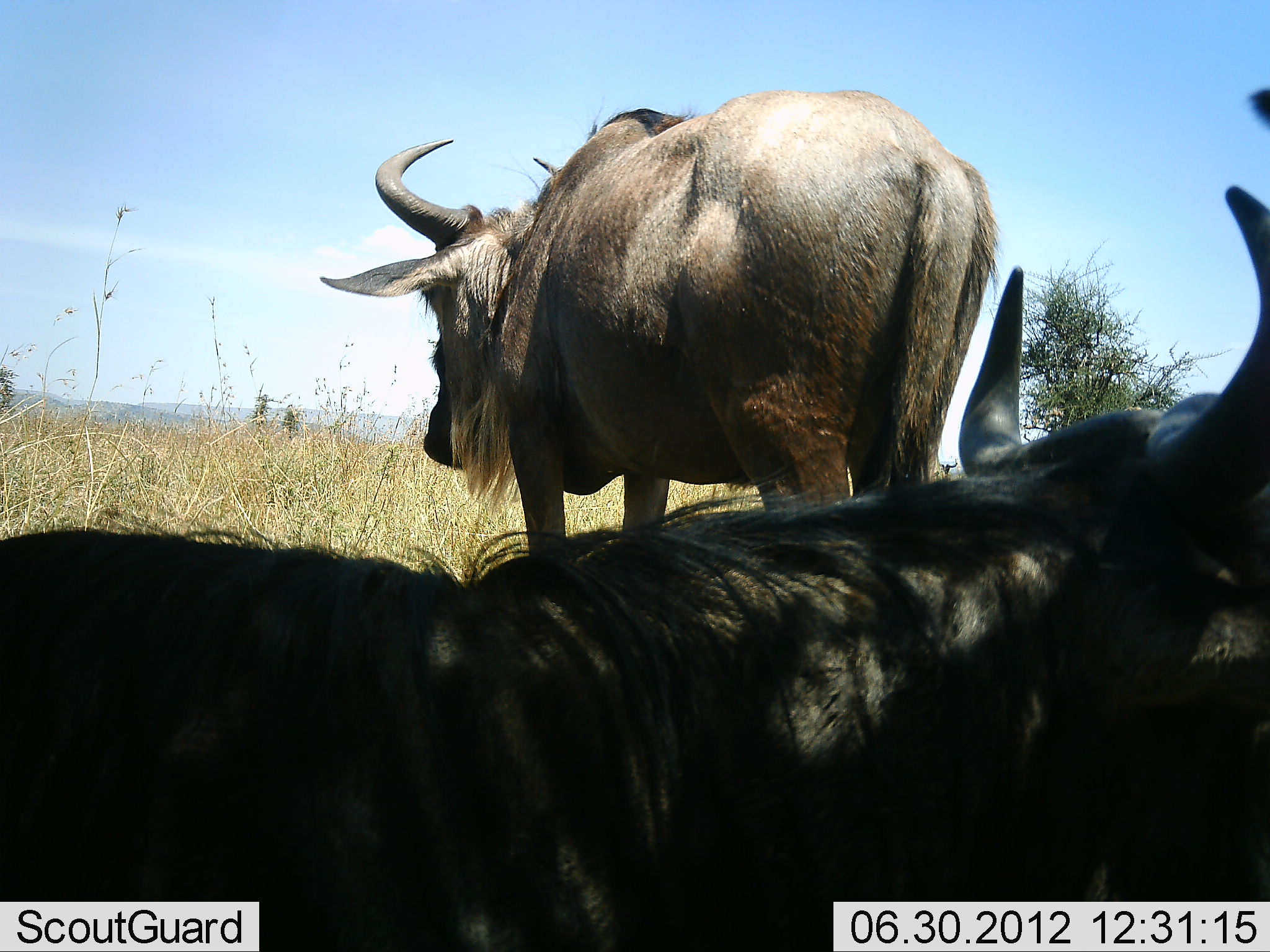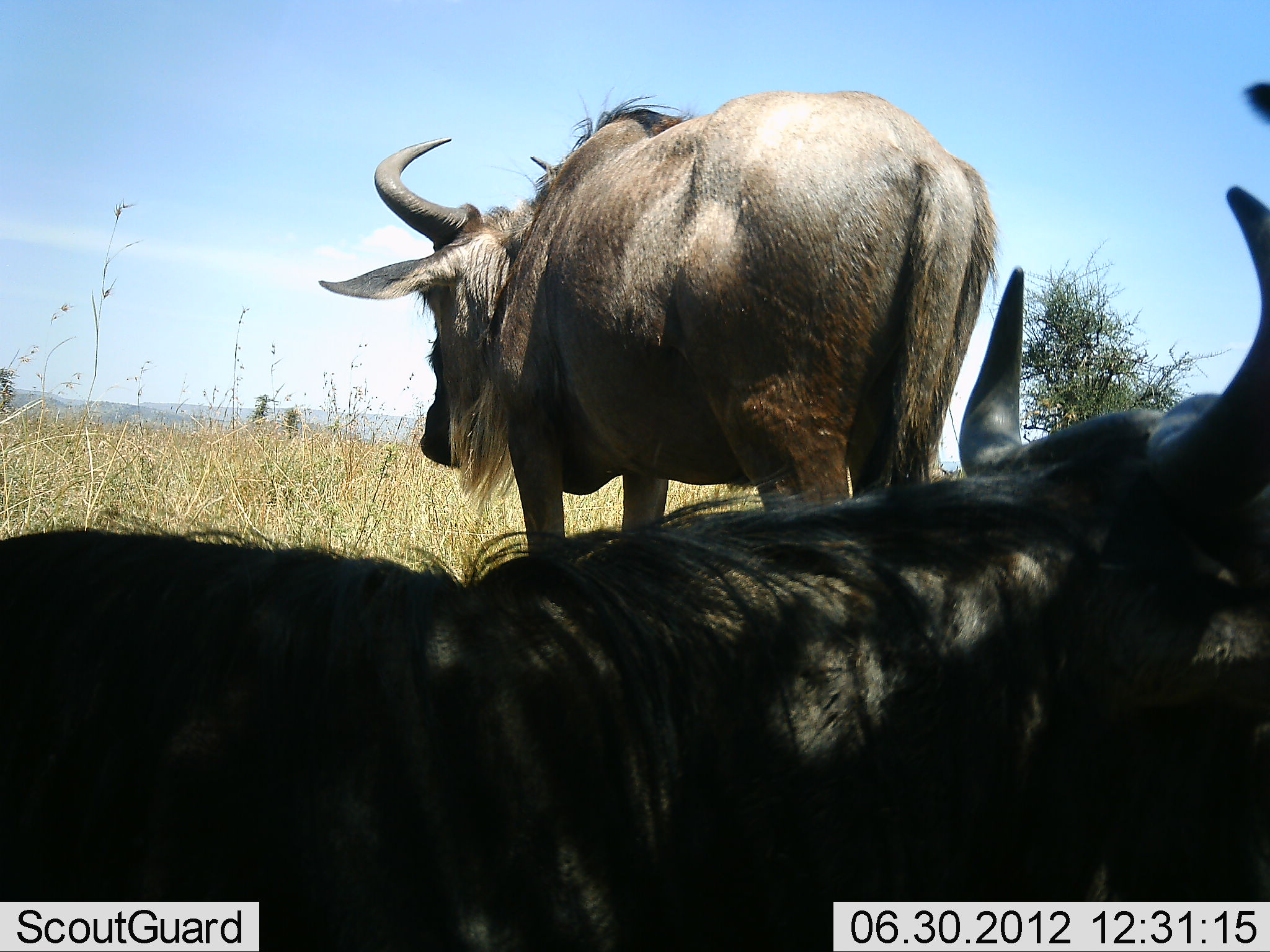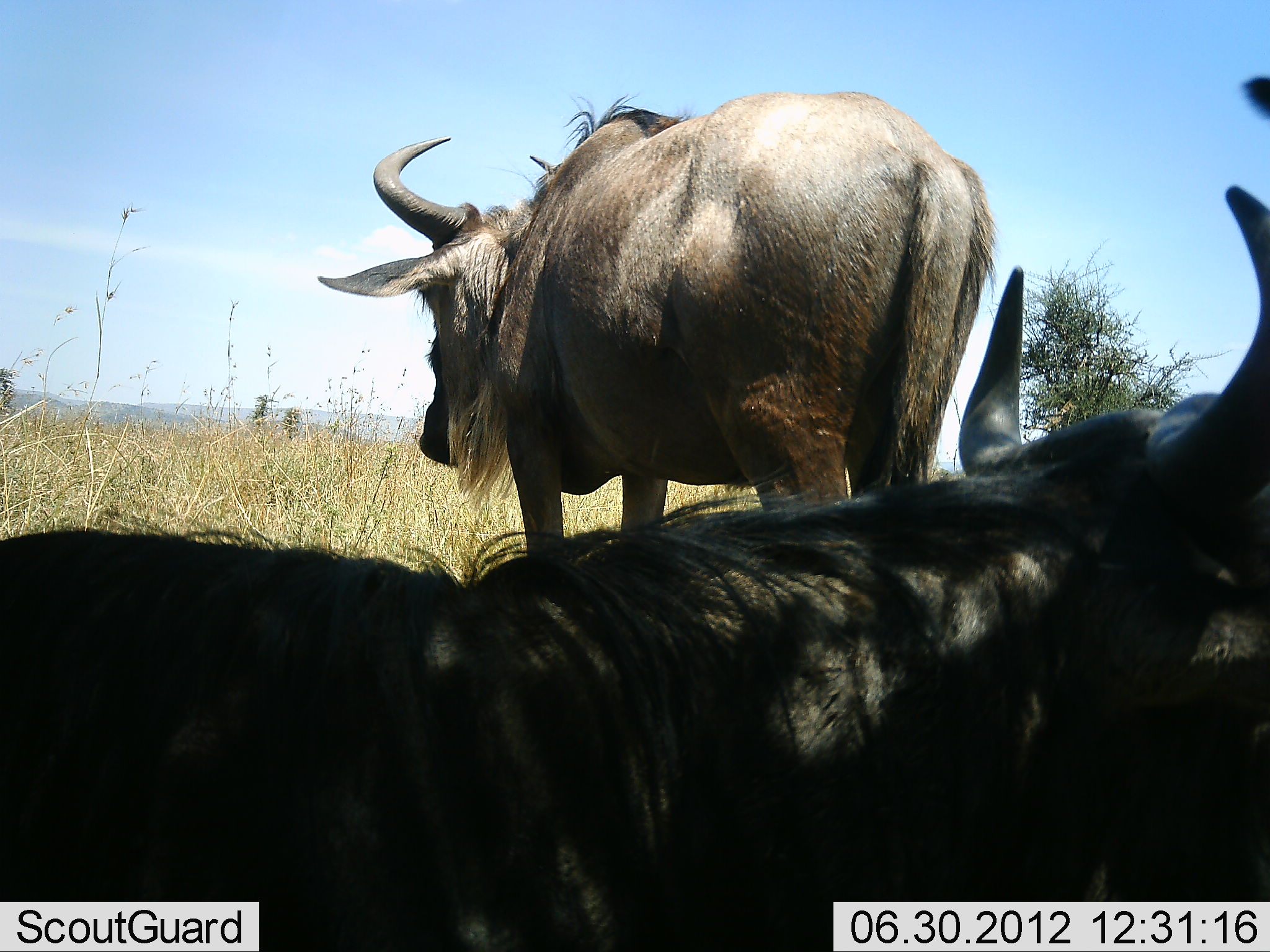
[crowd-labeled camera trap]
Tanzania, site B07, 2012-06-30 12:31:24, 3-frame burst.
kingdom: Animalia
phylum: Chordata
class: Mammalia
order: Artiodactyla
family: Bovidae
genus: Connochaetes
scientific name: Connochaetes taurinus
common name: blue wildebeest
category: wildebeest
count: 2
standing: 90%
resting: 90%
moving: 0%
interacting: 0%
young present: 0%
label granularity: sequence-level